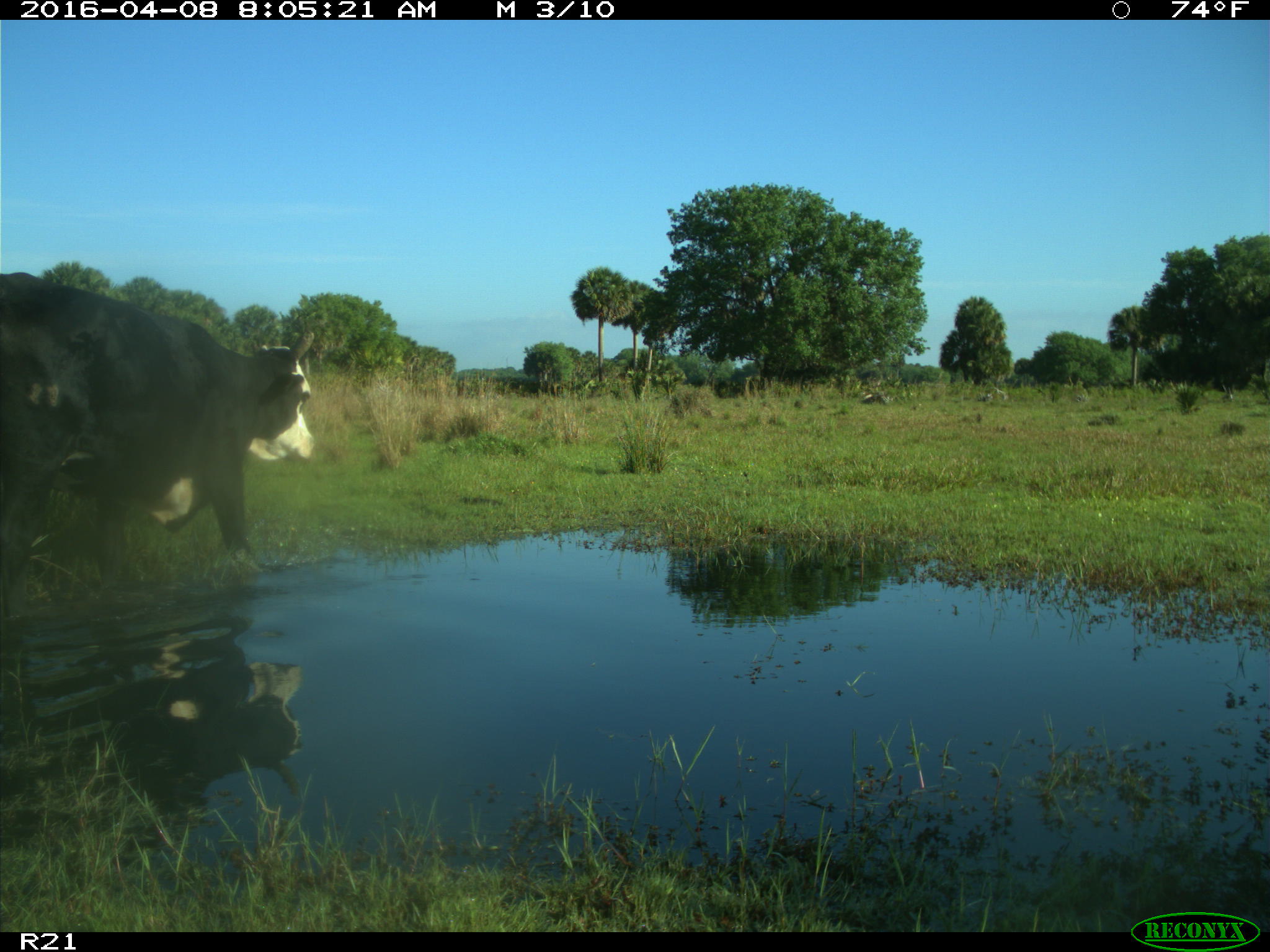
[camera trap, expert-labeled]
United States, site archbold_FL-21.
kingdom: Animalia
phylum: Chordata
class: Mammalia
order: Artiodactyla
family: Bovidae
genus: Bos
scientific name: Bos taurus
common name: domestic cow